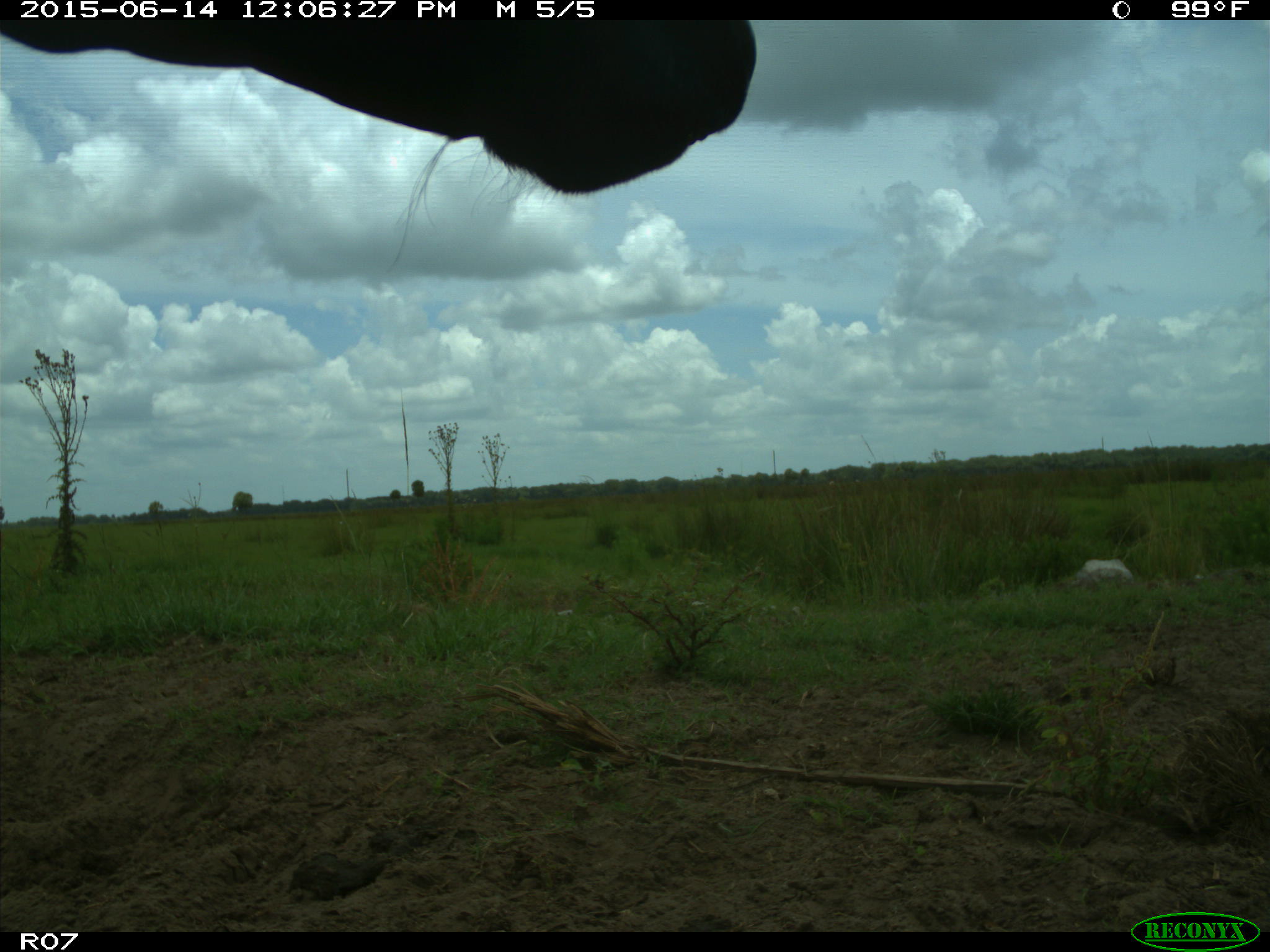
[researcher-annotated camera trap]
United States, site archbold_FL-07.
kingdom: Animalia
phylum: Chordata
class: Mammalia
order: Artiodactyla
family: Bovidae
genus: Bos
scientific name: Bos taurus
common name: domestic cow